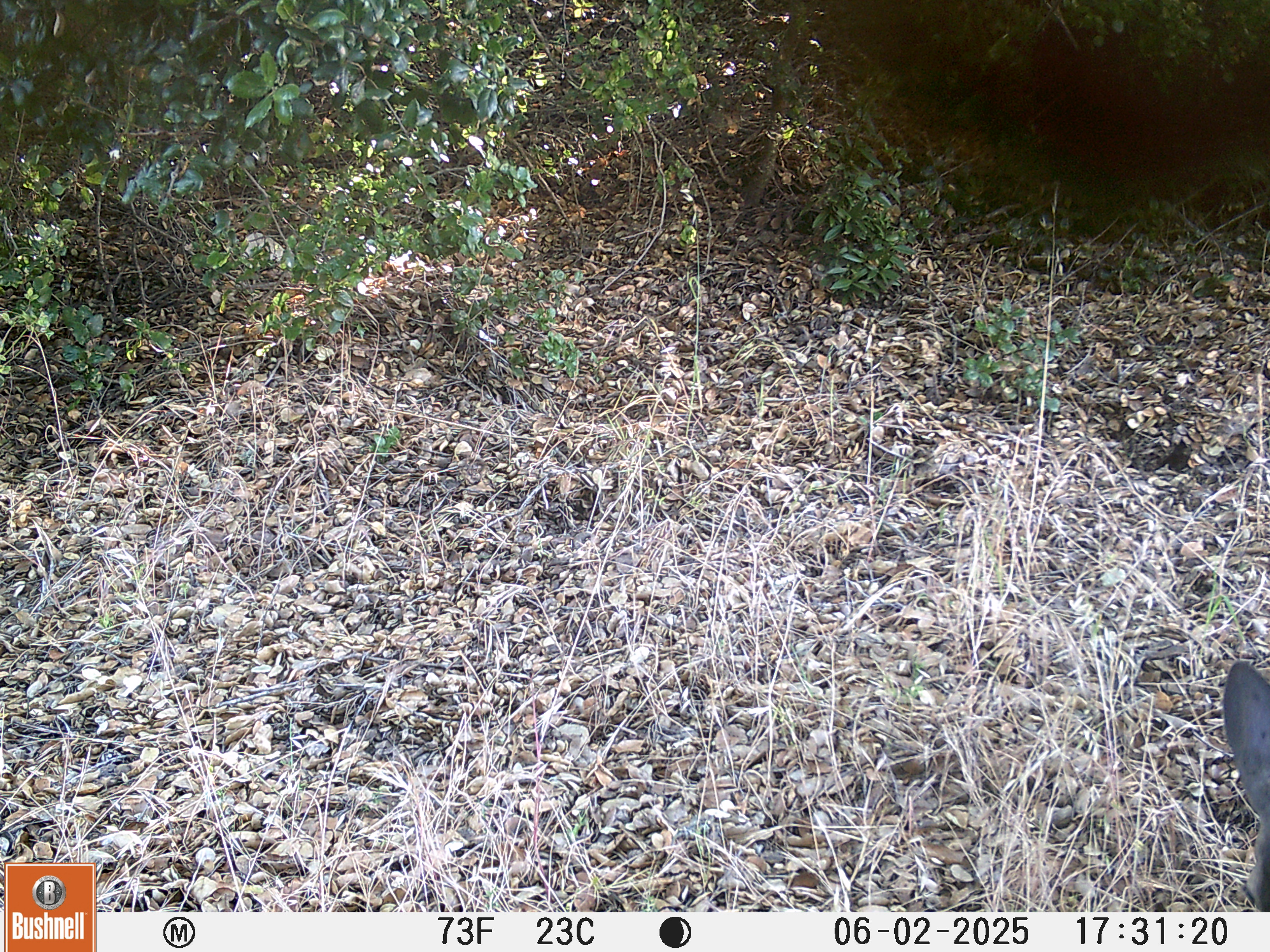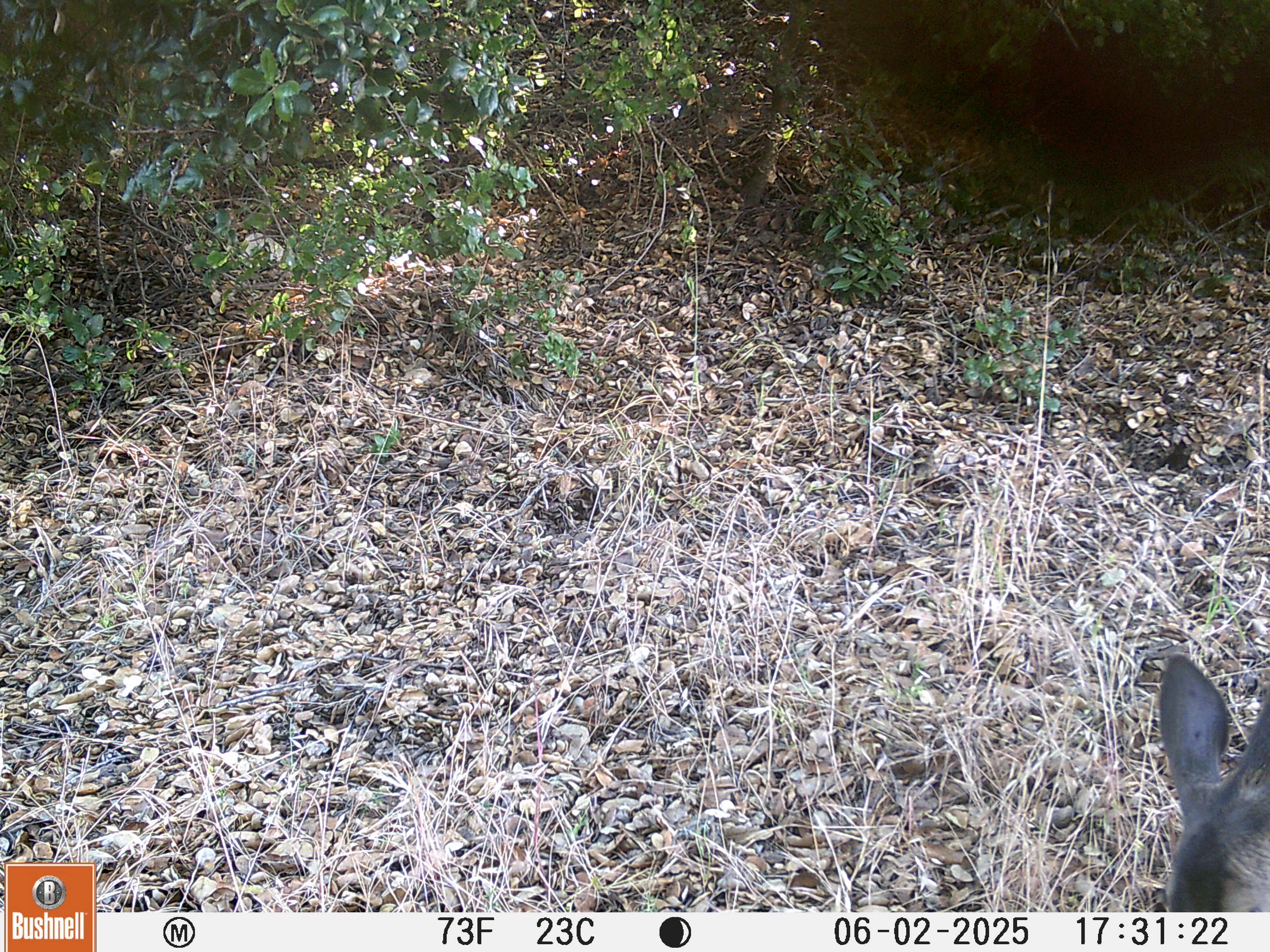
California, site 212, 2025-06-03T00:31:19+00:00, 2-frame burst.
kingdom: Animalia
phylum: Chordata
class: Mammalia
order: Artiodactyla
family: Cervidae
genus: Odocoileus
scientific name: Odocoileus hemionus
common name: mule deer